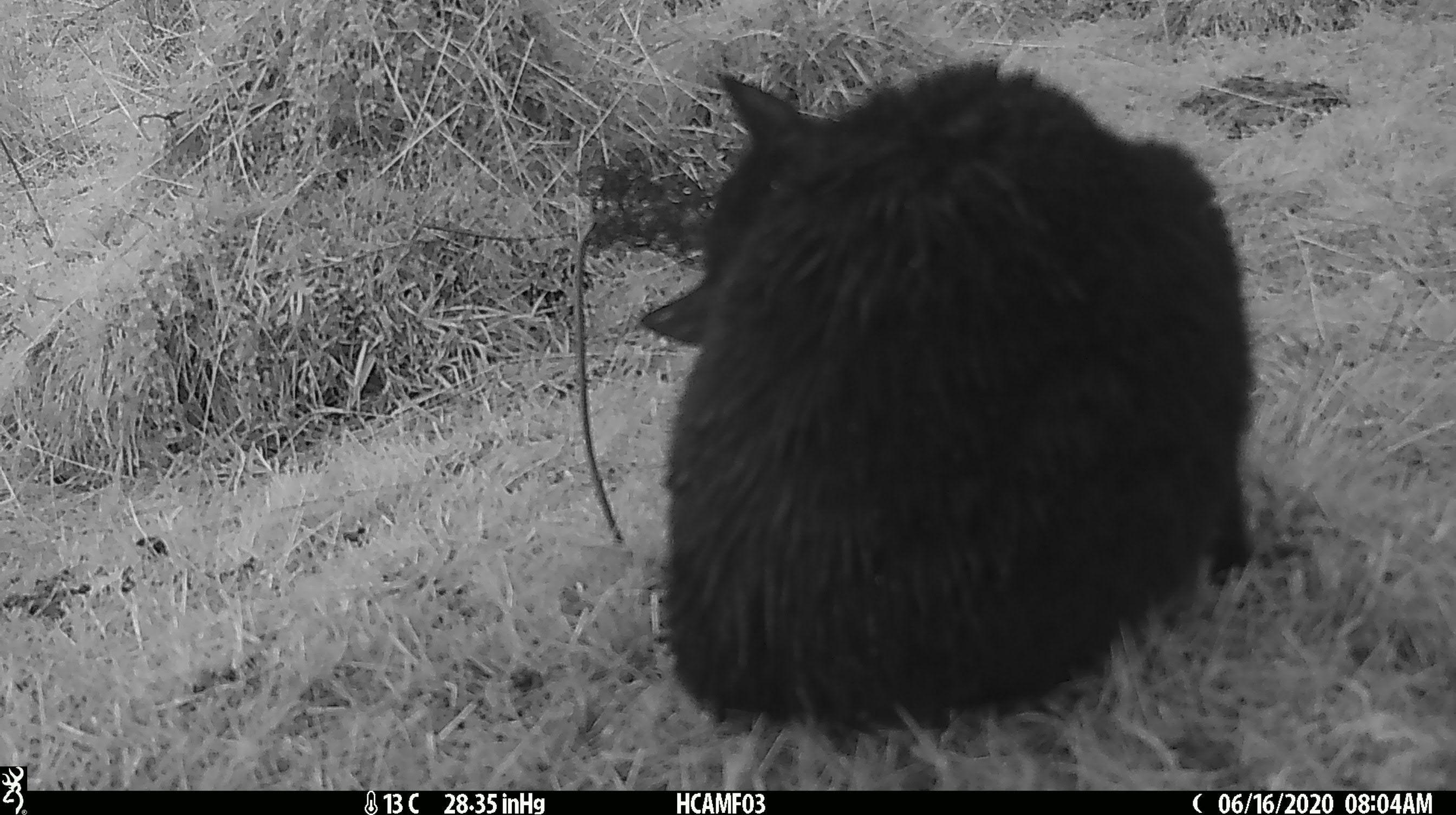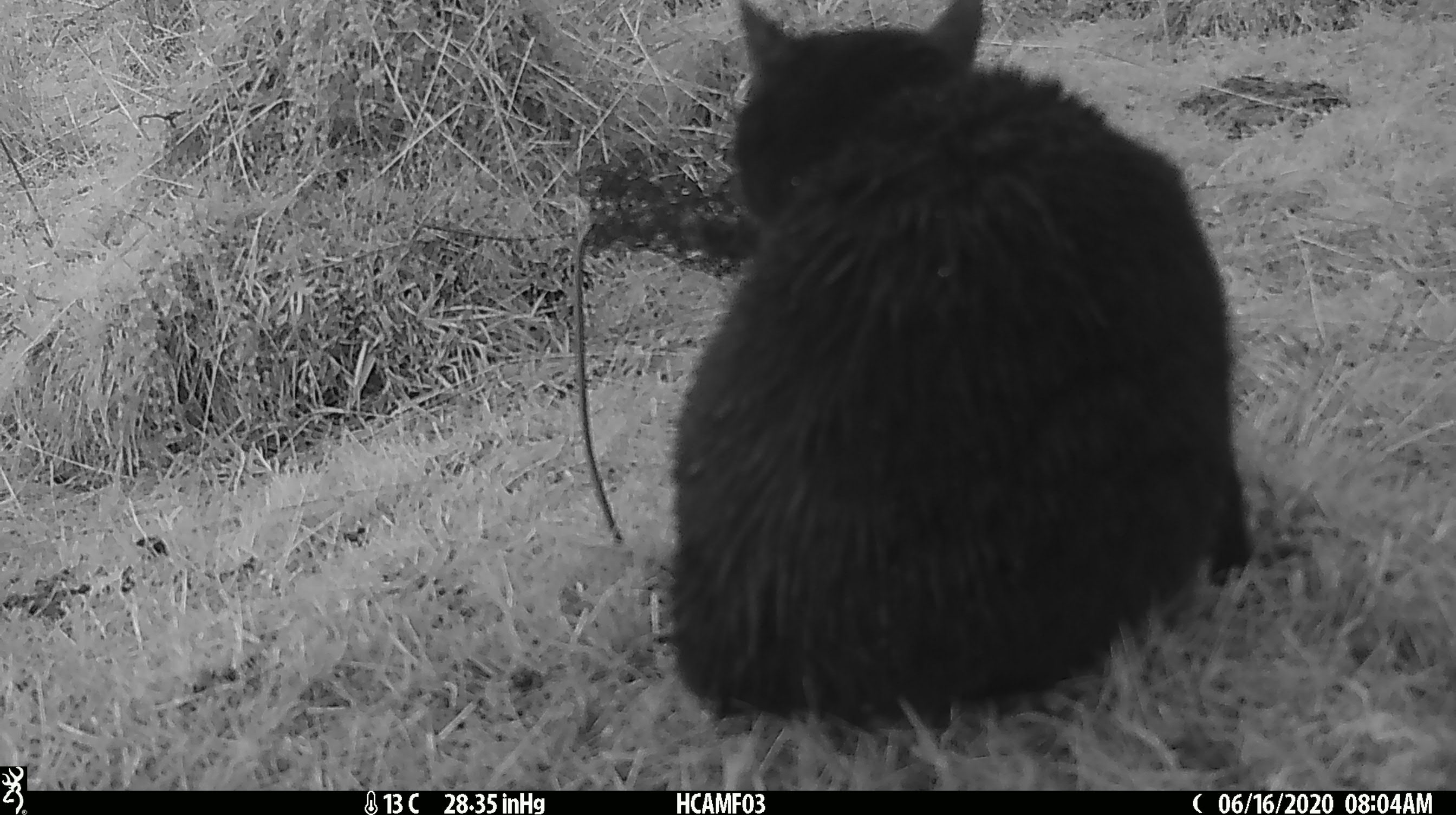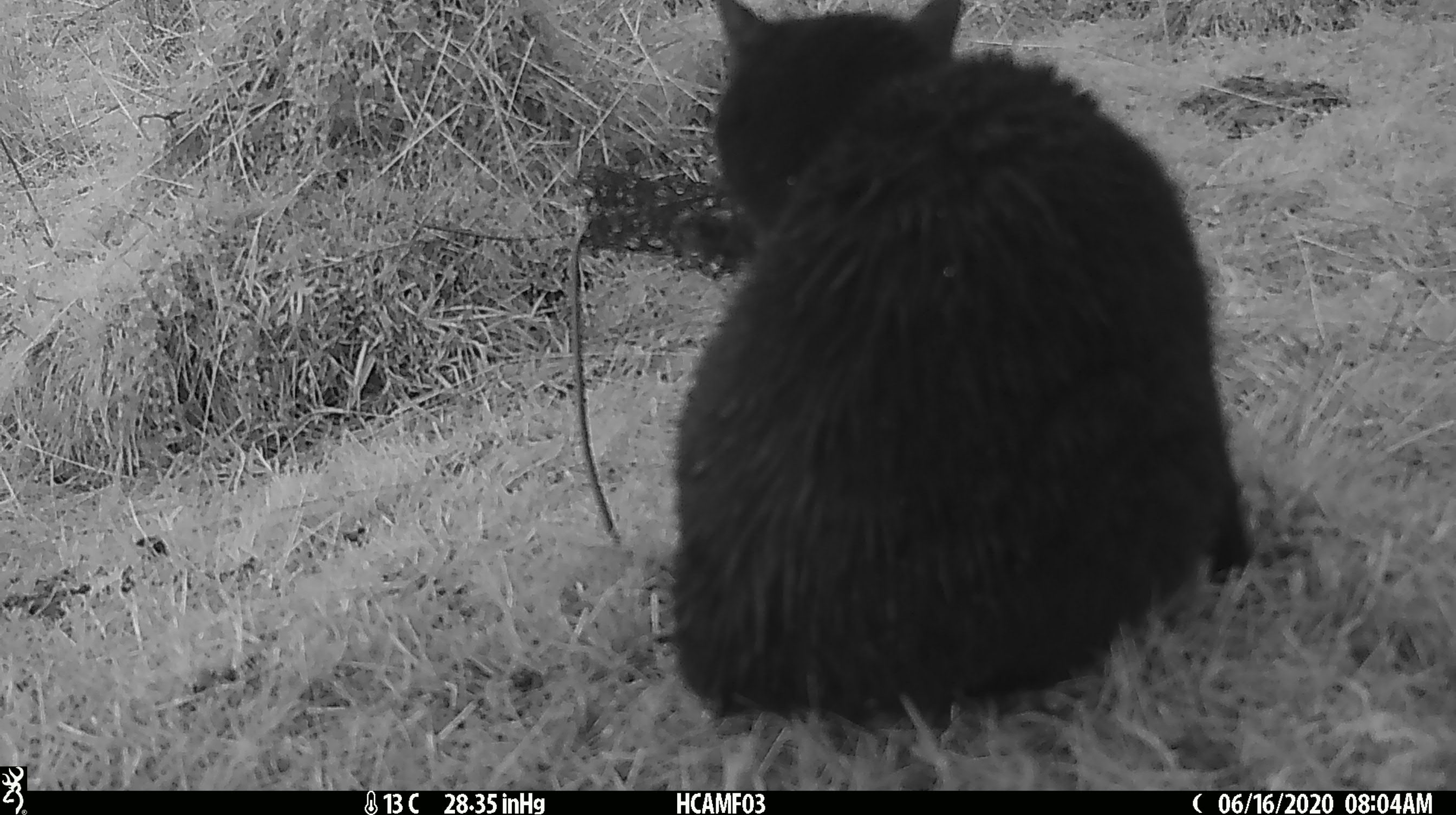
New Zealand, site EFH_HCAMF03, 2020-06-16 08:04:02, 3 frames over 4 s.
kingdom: Animalia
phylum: Chordata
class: Mammalia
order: Carnivora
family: Felidae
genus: Felis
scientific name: Felis catus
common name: domestic cat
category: cat